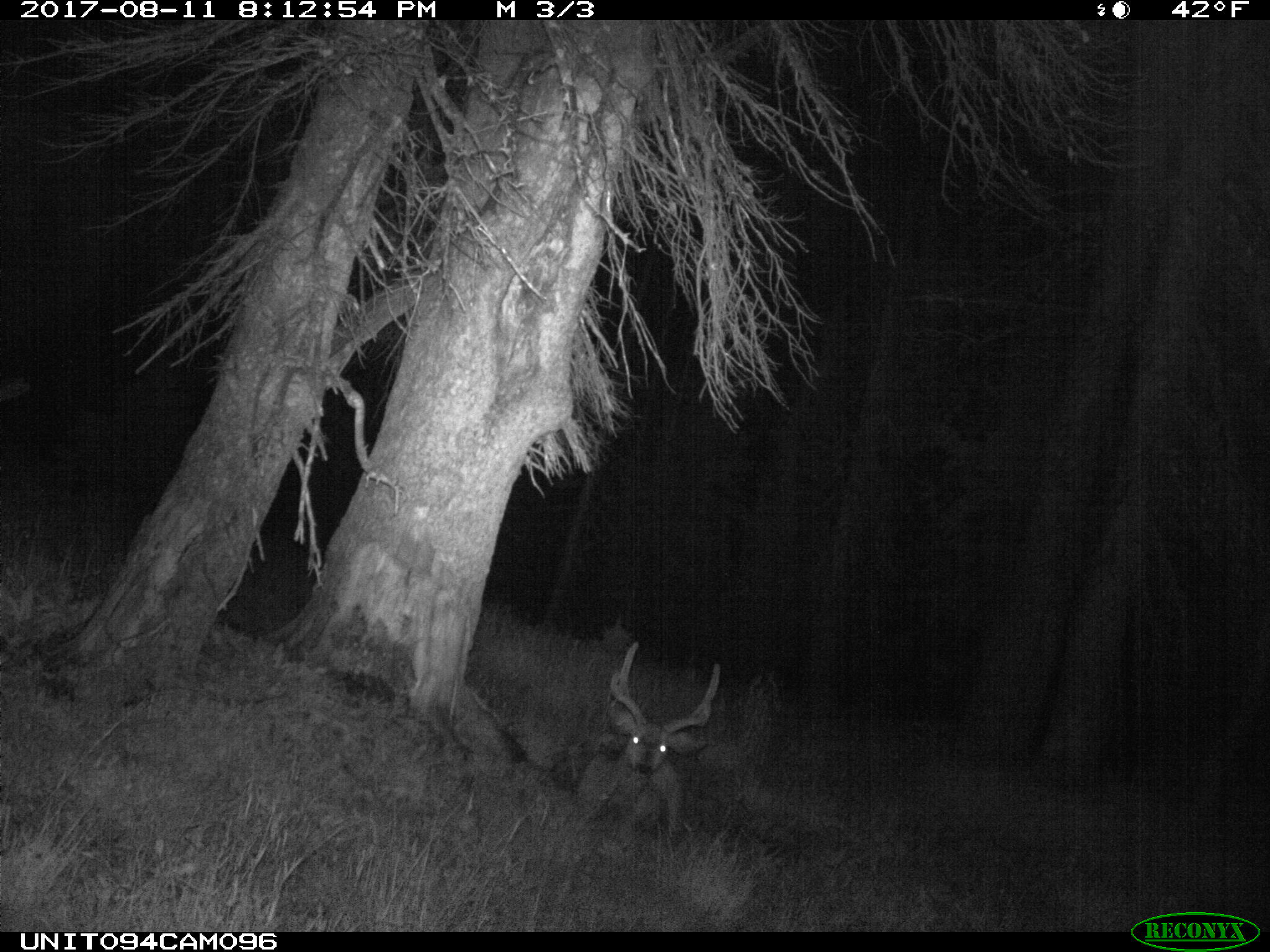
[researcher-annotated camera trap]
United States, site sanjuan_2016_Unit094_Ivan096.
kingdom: Animalia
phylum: Chordata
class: Mammalia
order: Artiodactyla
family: Cervidae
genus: Odocoileus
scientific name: Odocoileus hemionus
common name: mule deer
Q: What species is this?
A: Odocoileus hemionus (mule deer).